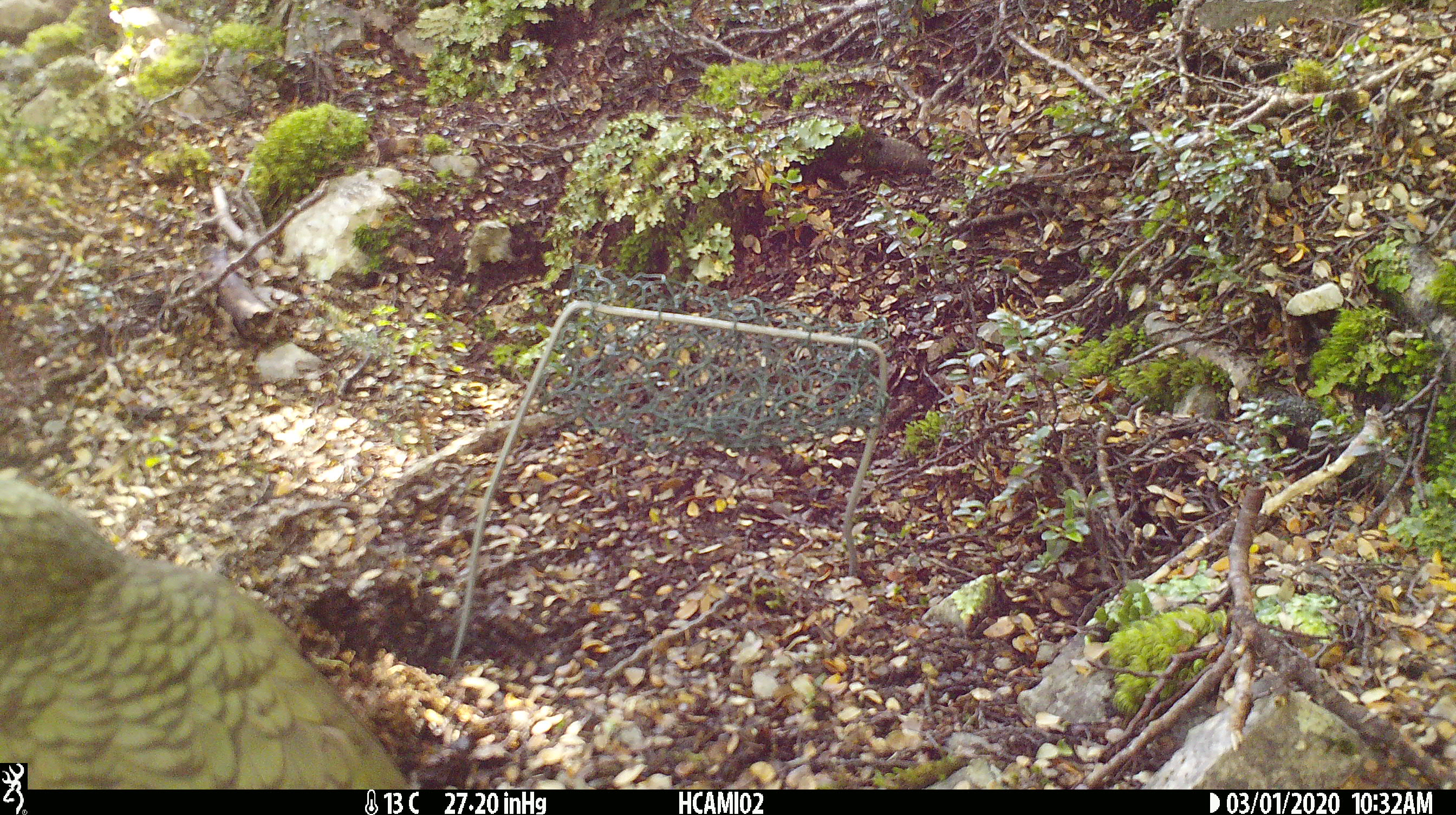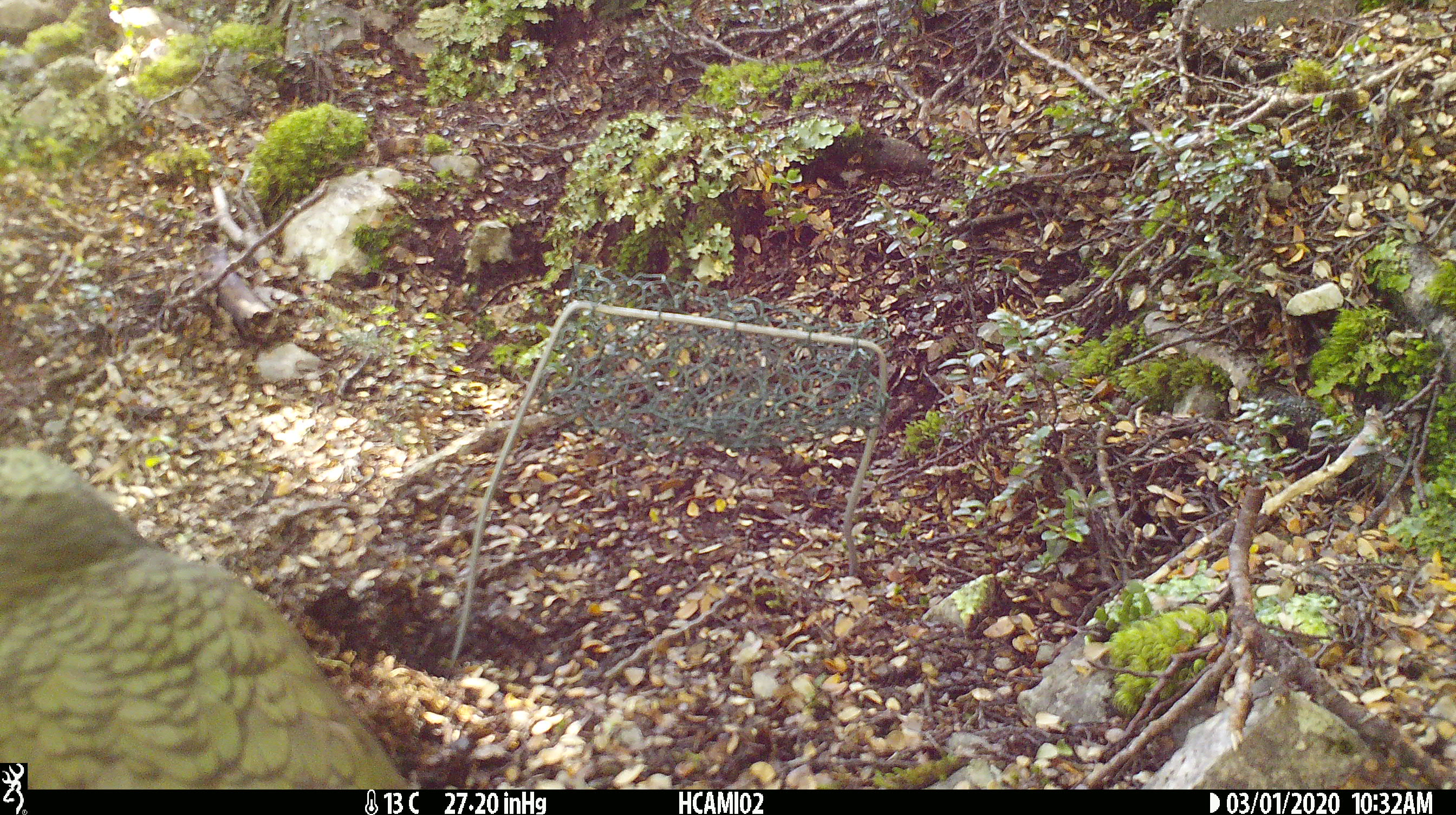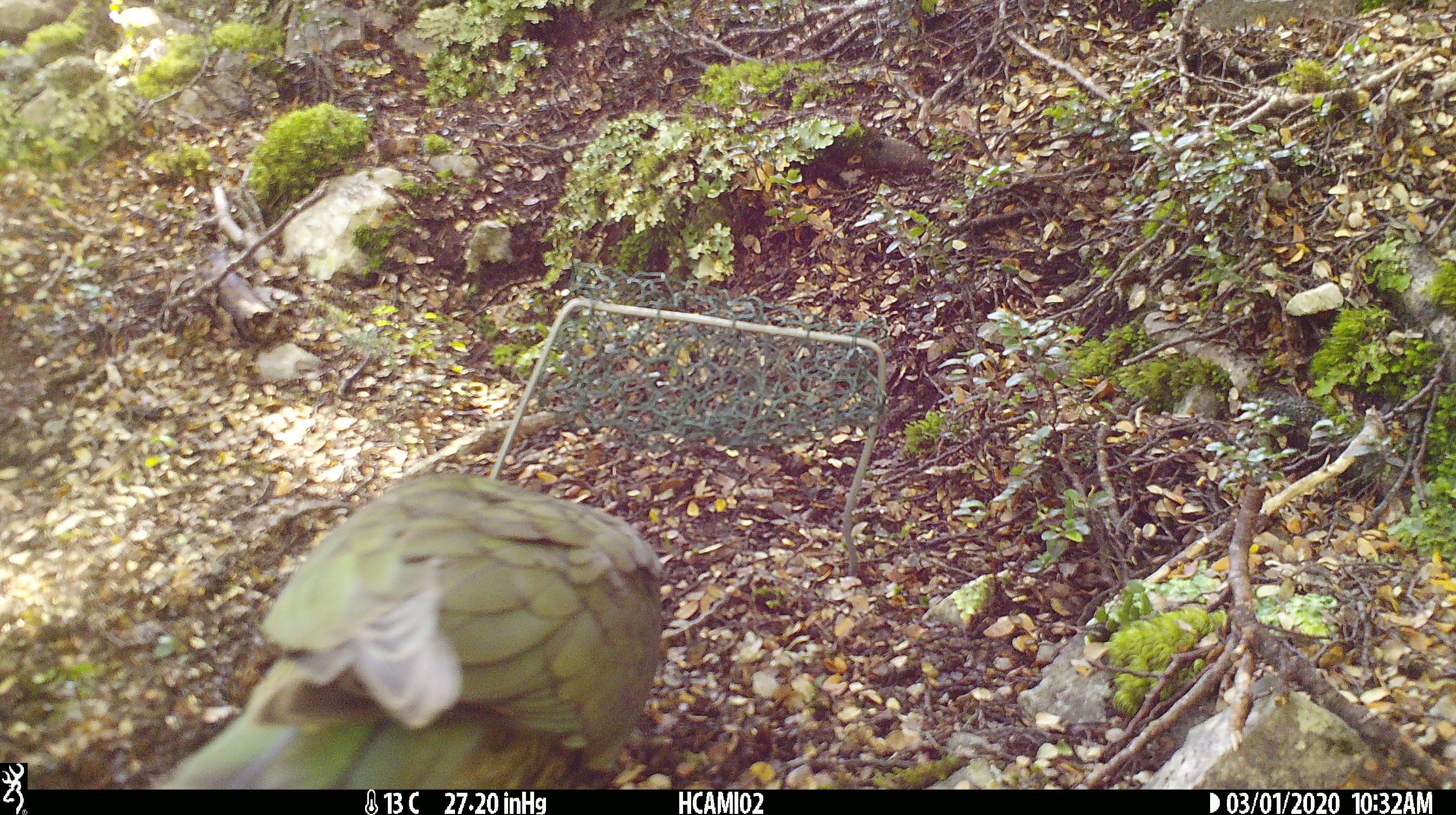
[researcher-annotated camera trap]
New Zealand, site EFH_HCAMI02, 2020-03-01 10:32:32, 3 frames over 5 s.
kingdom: Animalia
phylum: Chordata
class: Aves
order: Psittaciformes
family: Strigopidae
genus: Nestor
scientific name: Nestor notabilis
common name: kea